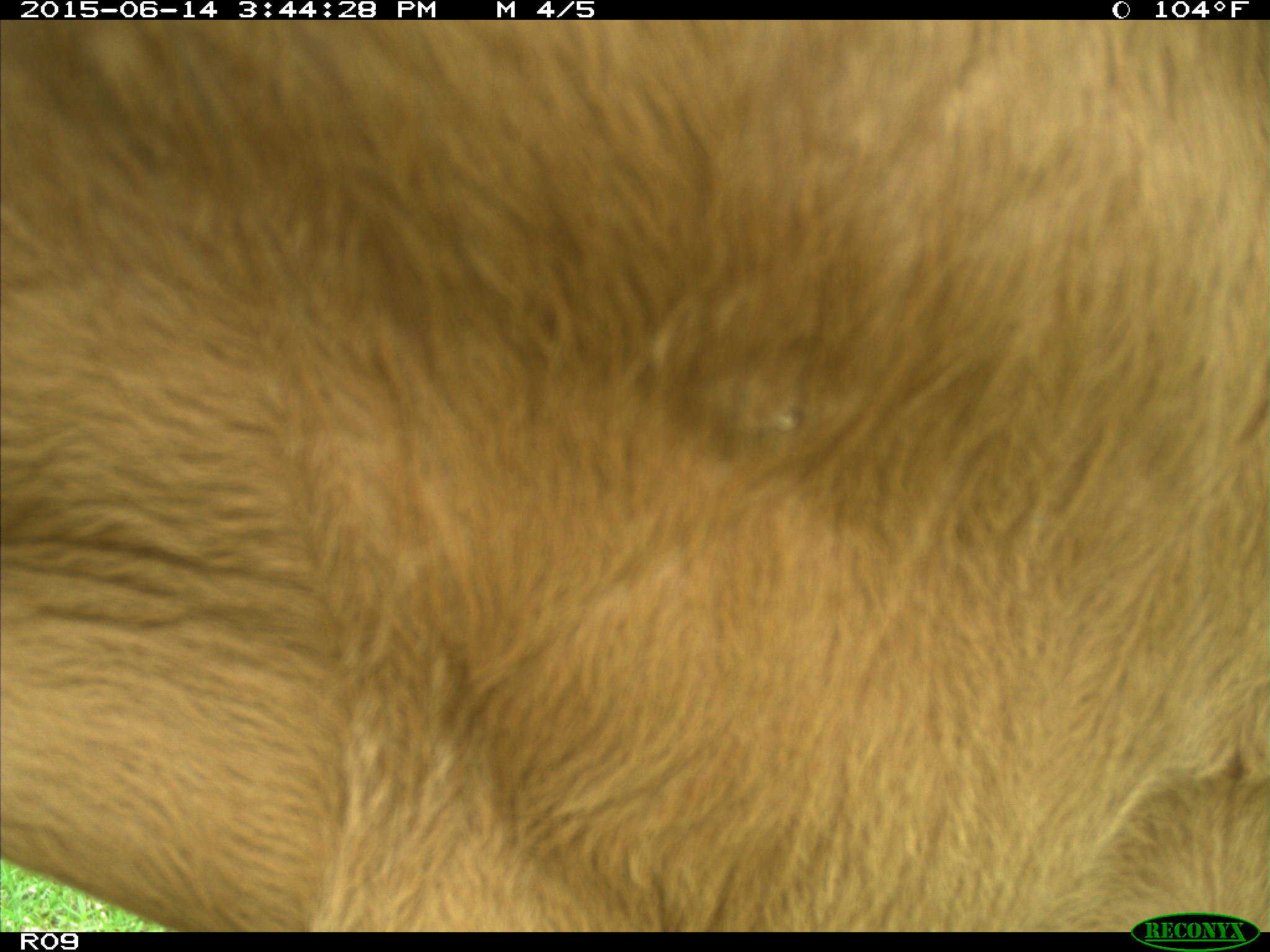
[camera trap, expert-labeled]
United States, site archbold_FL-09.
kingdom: Animalia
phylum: Chordata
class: Mammalia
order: Artiodactyla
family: Bovidae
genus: Bos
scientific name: Bos taurus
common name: domestic cow